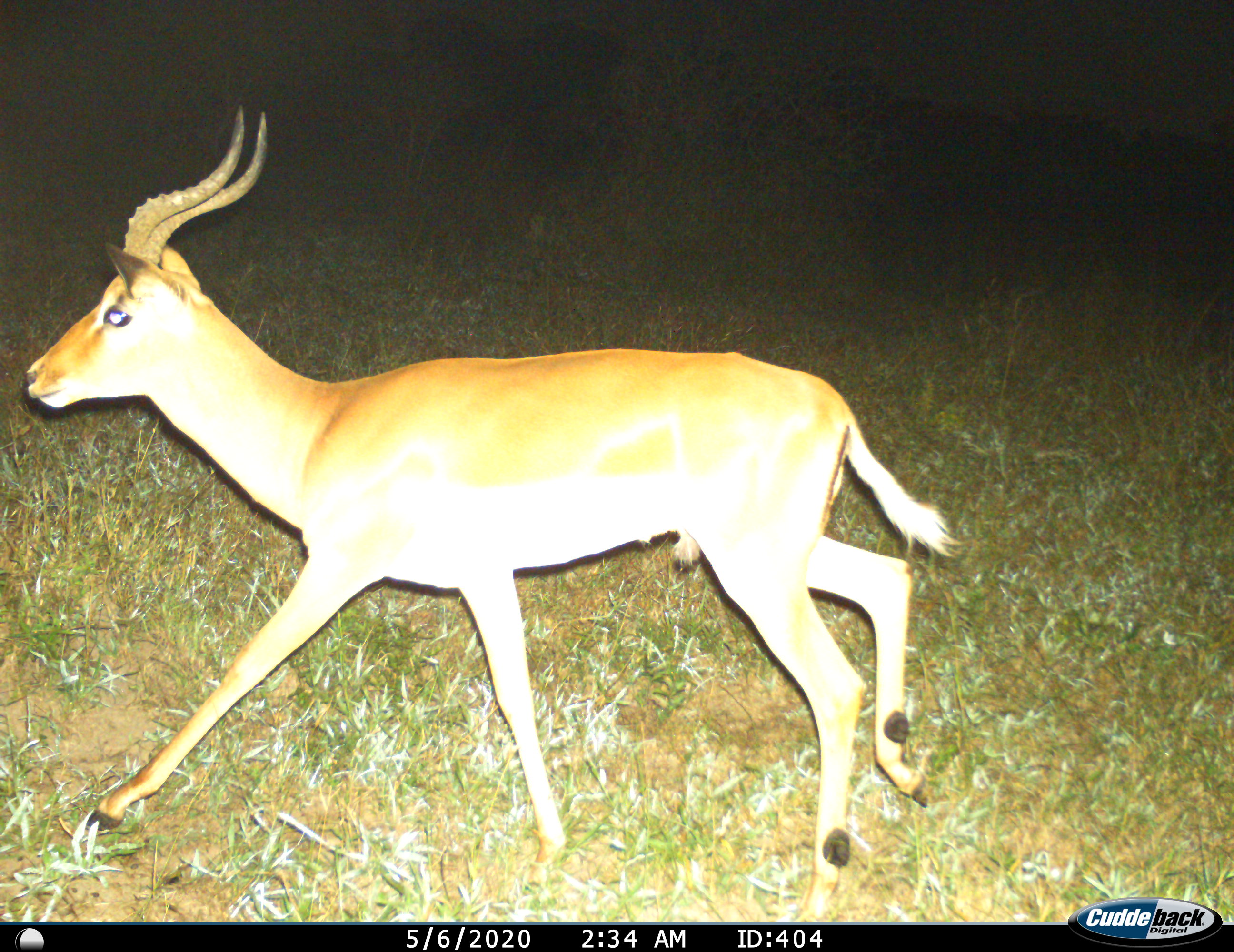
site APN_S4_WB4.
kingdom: Animalia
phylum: Chordata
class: Mammalia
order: Artiodactyla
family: Bovidae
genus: Aepyceros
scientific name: Aepyceros melampus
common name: impala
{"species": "impala (Aepyceros melampus)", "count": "1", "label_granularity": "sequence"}